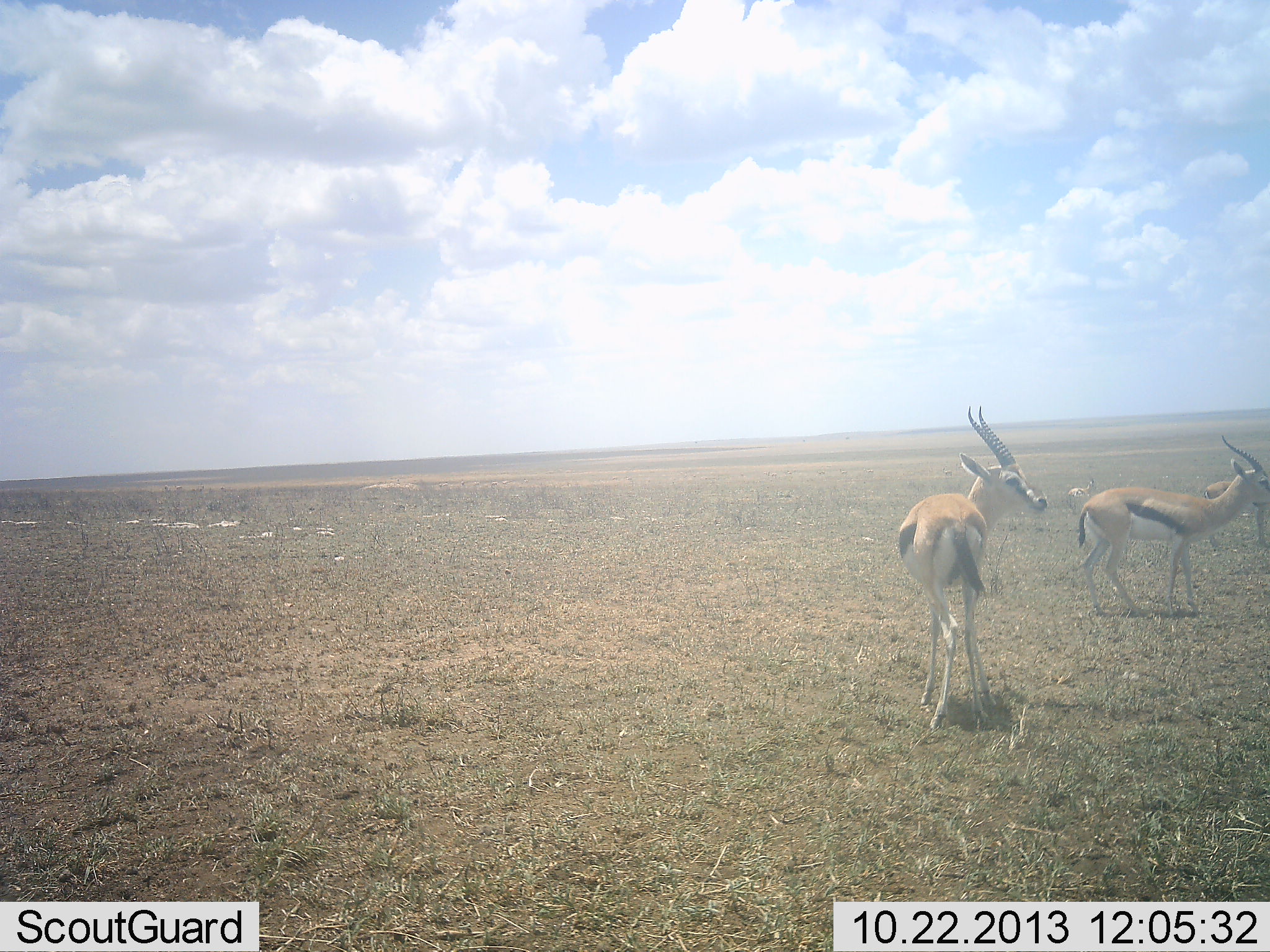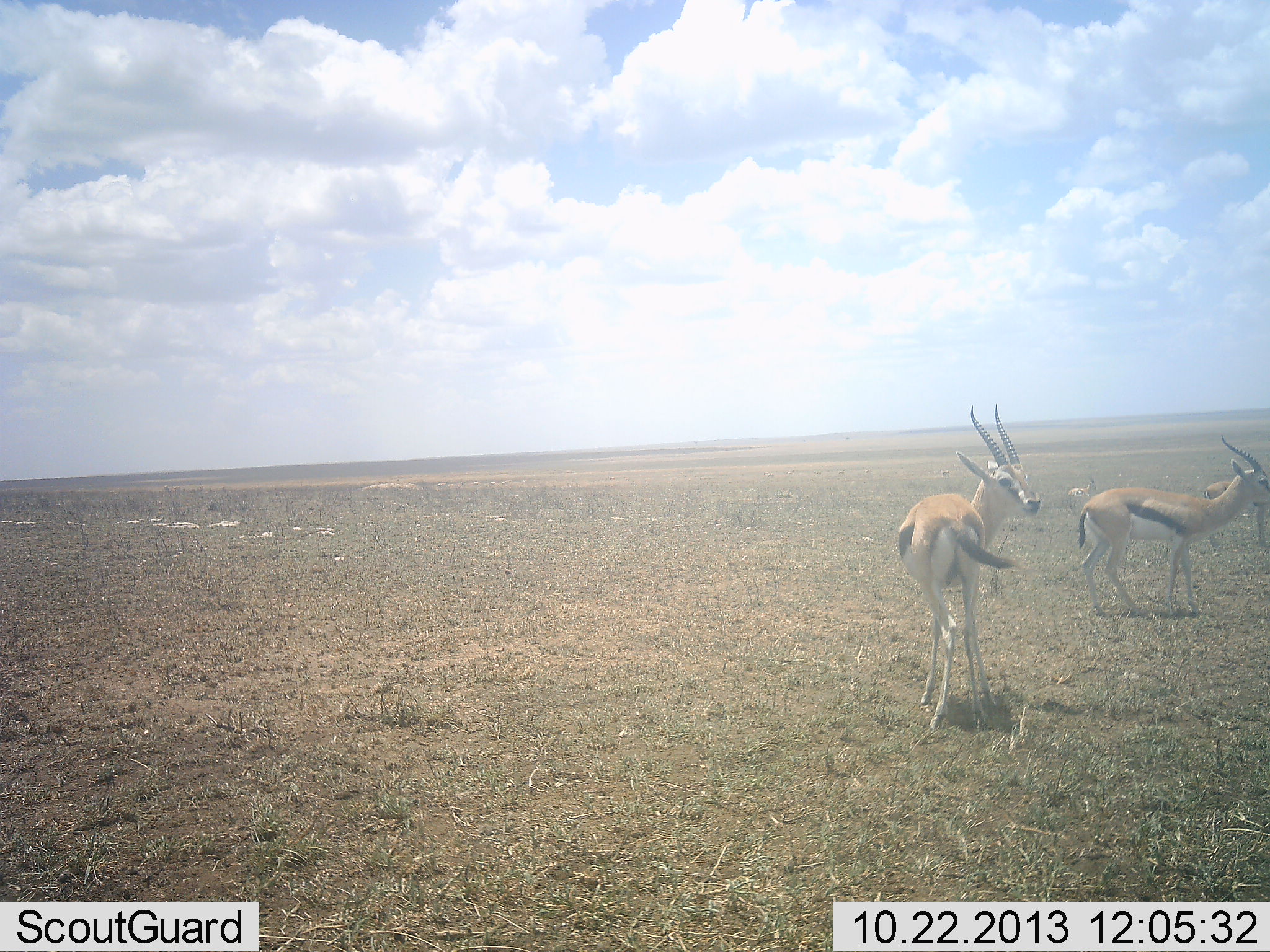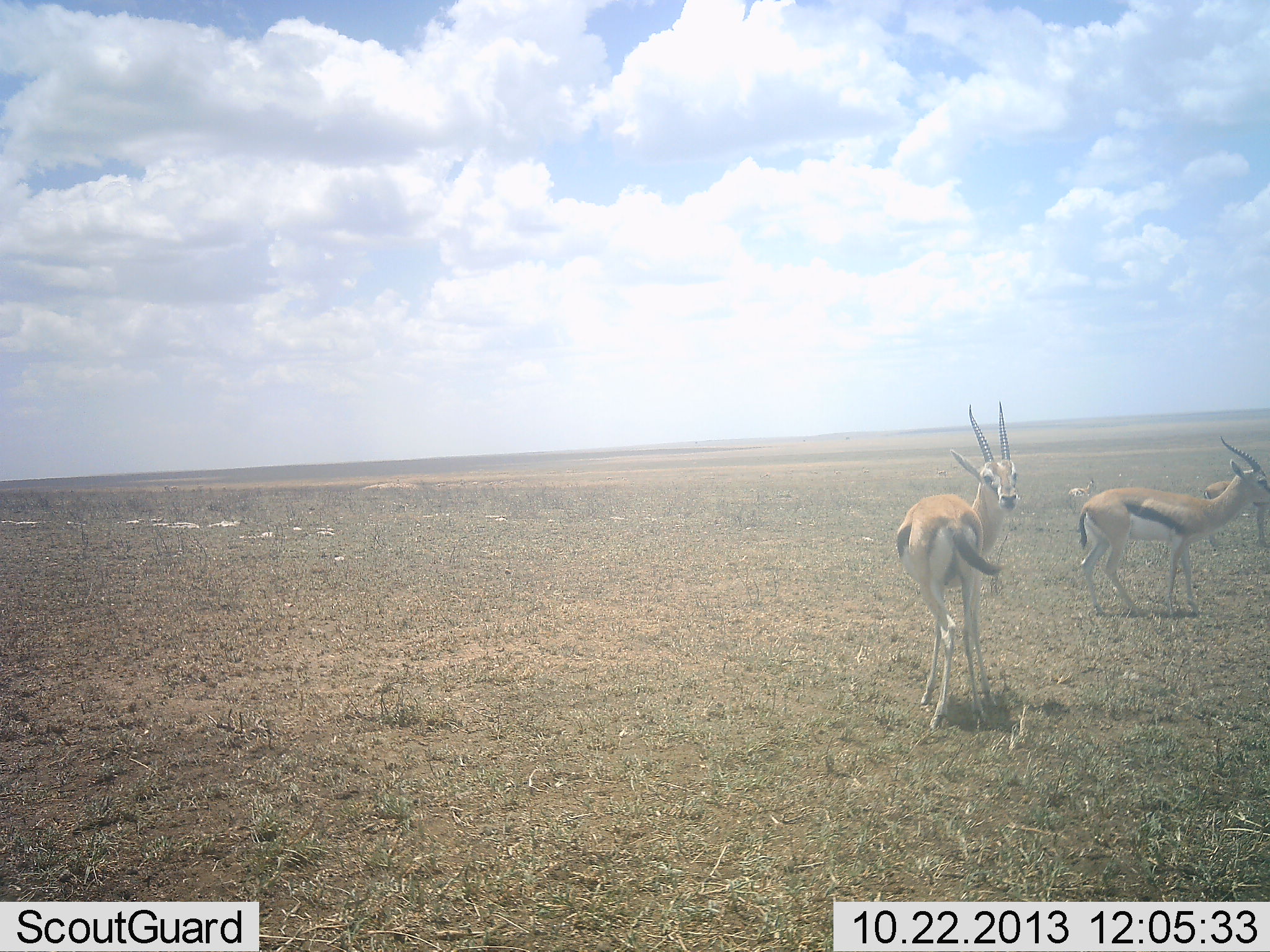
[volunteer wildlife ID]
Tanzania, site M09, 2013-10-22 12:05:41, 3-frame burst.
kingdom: Animalia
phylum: Chordata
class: Mammalia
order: Artiodactyla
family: Bovidae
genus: Eudorcas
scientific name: Eudorcas thomsonii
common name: thomson's gazelle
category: gazellethomsons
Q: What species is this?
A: Gazellethomsons (thomson's gazelle) (Eudorcas thomsonii).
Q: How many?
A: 2.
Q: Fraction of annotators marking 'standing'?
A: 96%.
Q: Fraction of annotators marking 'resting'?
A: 4%.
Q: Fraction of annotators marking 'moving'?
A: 4%.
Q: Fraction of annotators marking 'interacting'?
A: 0%.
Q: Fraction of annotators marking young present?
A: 0%.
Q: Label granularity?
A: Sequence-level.